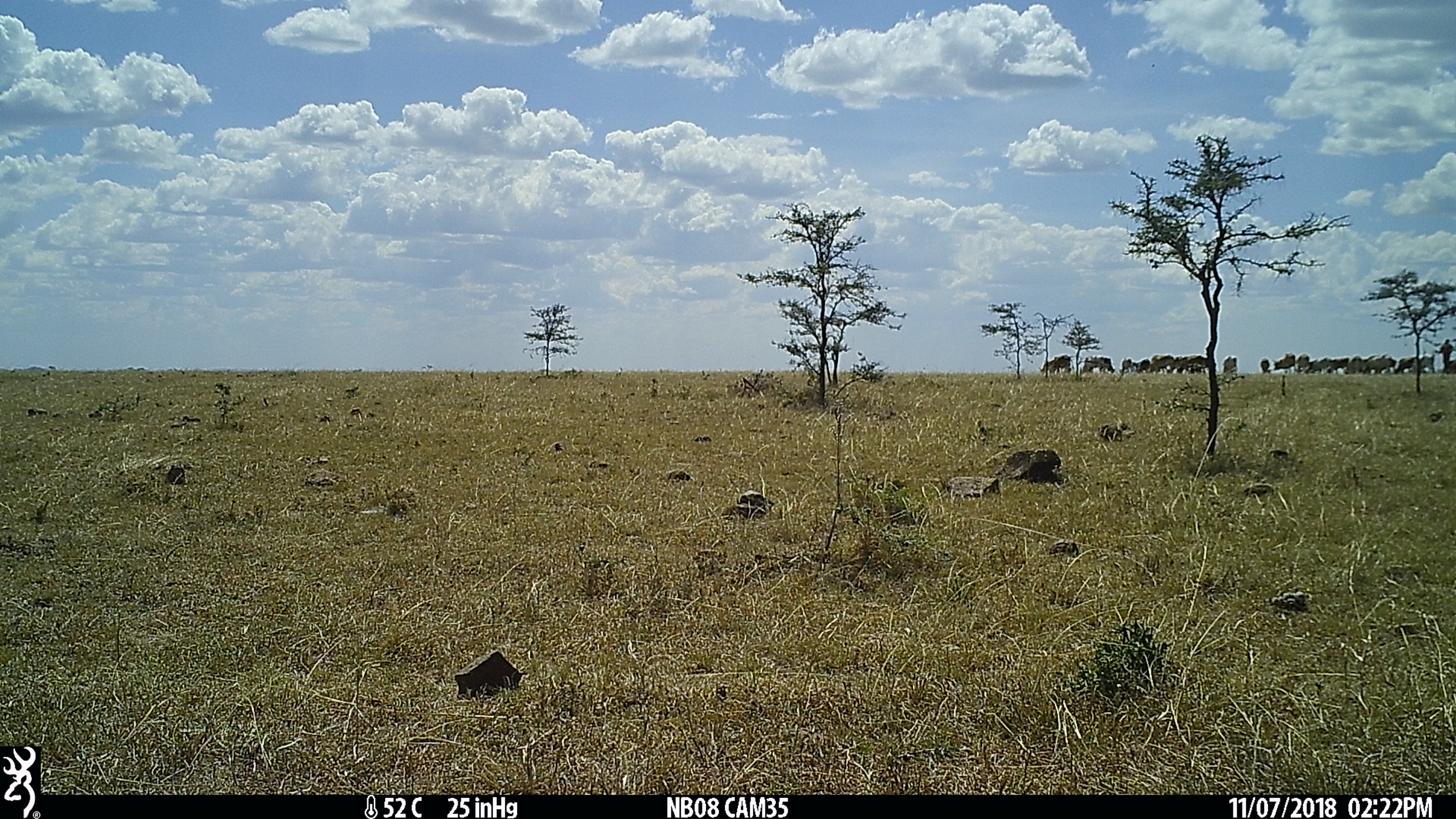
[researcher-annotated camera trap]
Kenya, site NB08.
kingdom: Animalia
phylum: Chordata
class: Mammalia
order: Artiodactyla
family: Bovidae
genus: Bos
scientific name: Bos taurus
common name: cattle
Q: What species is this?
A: Cattle (Bos taurus).